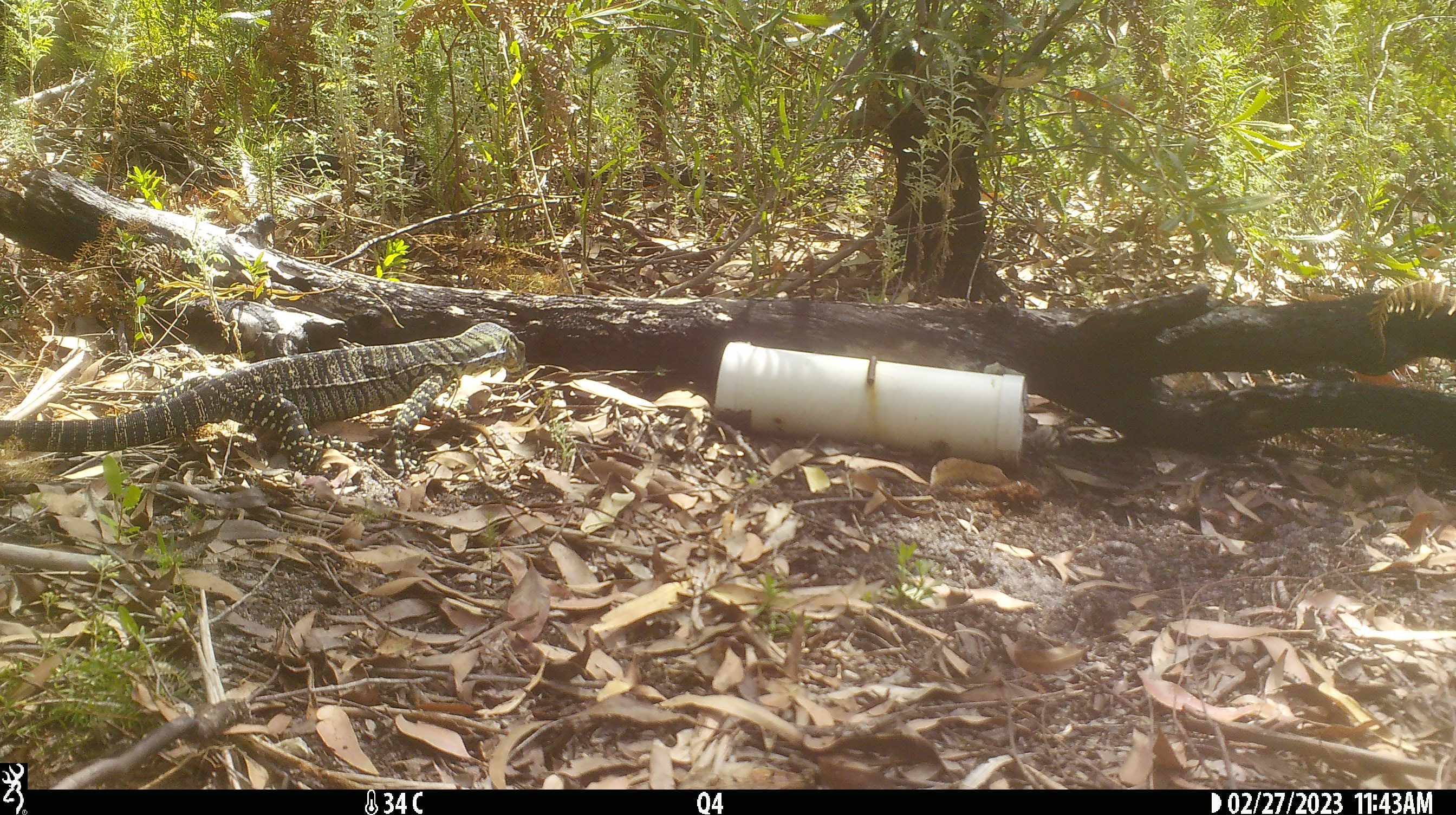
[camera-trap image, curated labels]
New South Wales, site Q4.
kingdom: Animalia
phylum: Chordata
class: Reptilia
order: Squamata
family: Varanidae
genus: Varanus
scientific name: Varanus varius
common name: lace monitor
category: goanna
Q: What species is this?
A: Goanna (lace monitor) (Varanus varius).